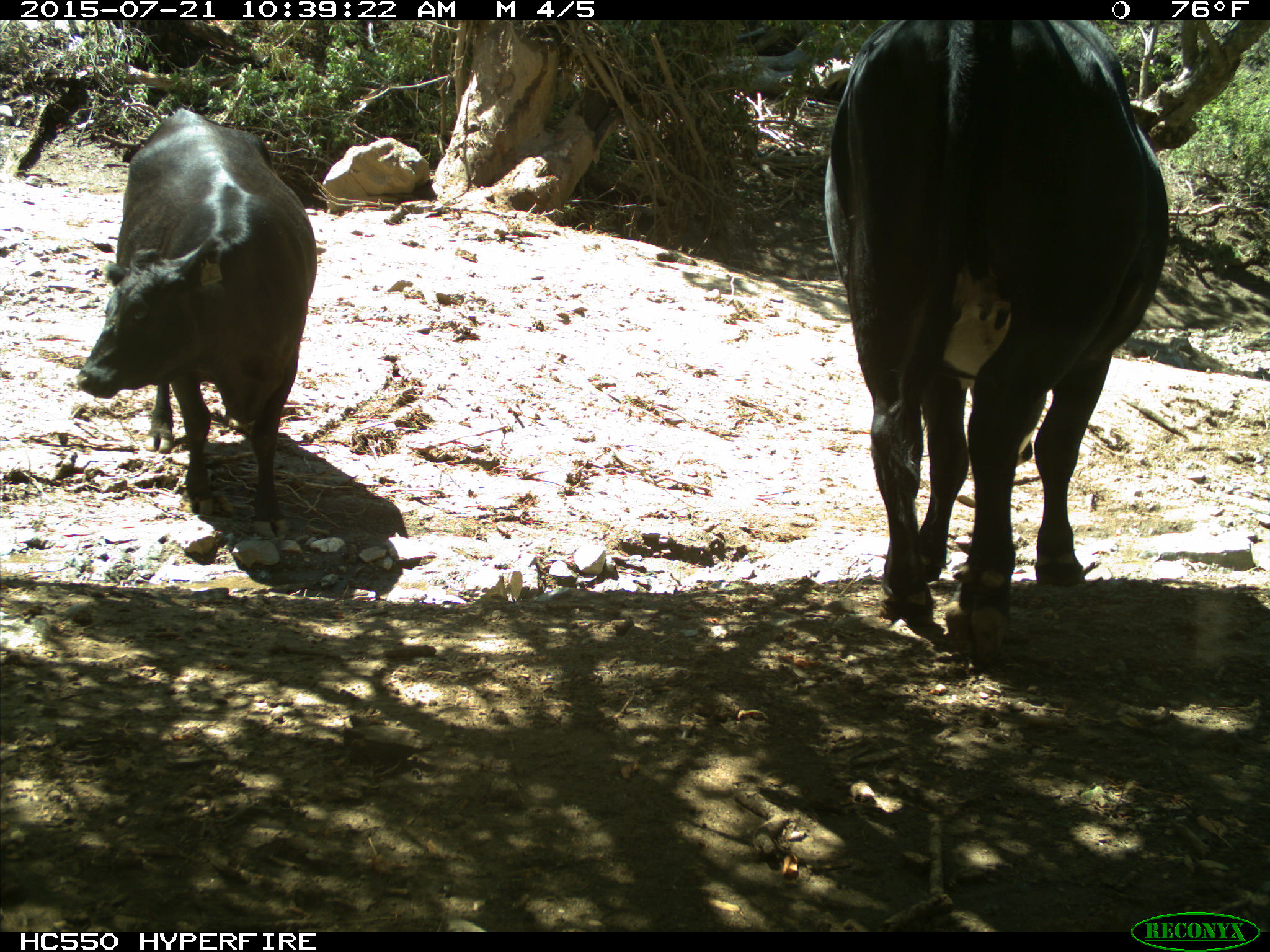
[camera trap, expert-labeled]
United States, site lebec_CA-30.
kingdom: Animalia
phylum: Chordata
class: Mammalia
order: Artiodactyla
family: Bovidae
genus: Bos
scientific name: Bos taurus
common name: domestic cow